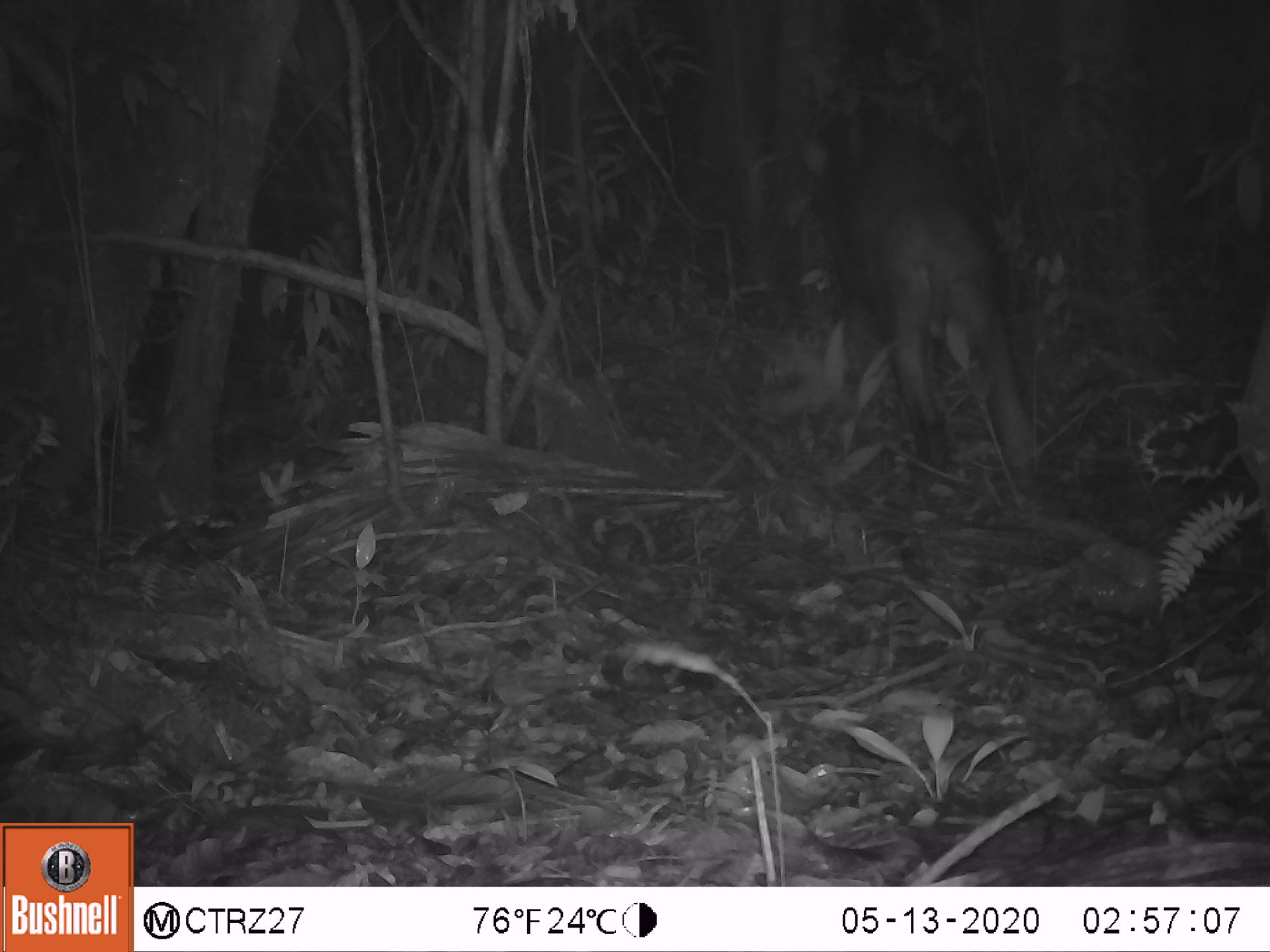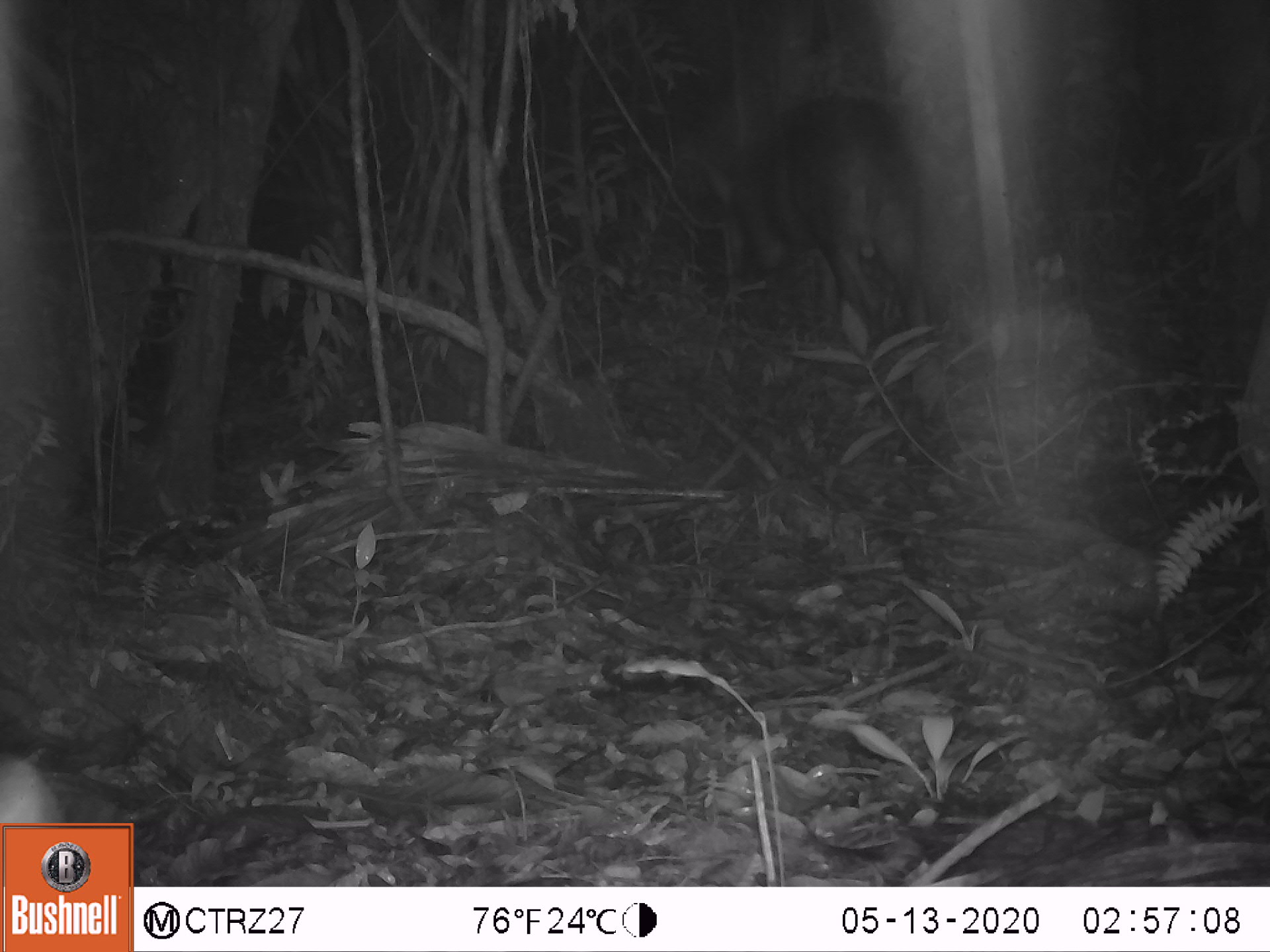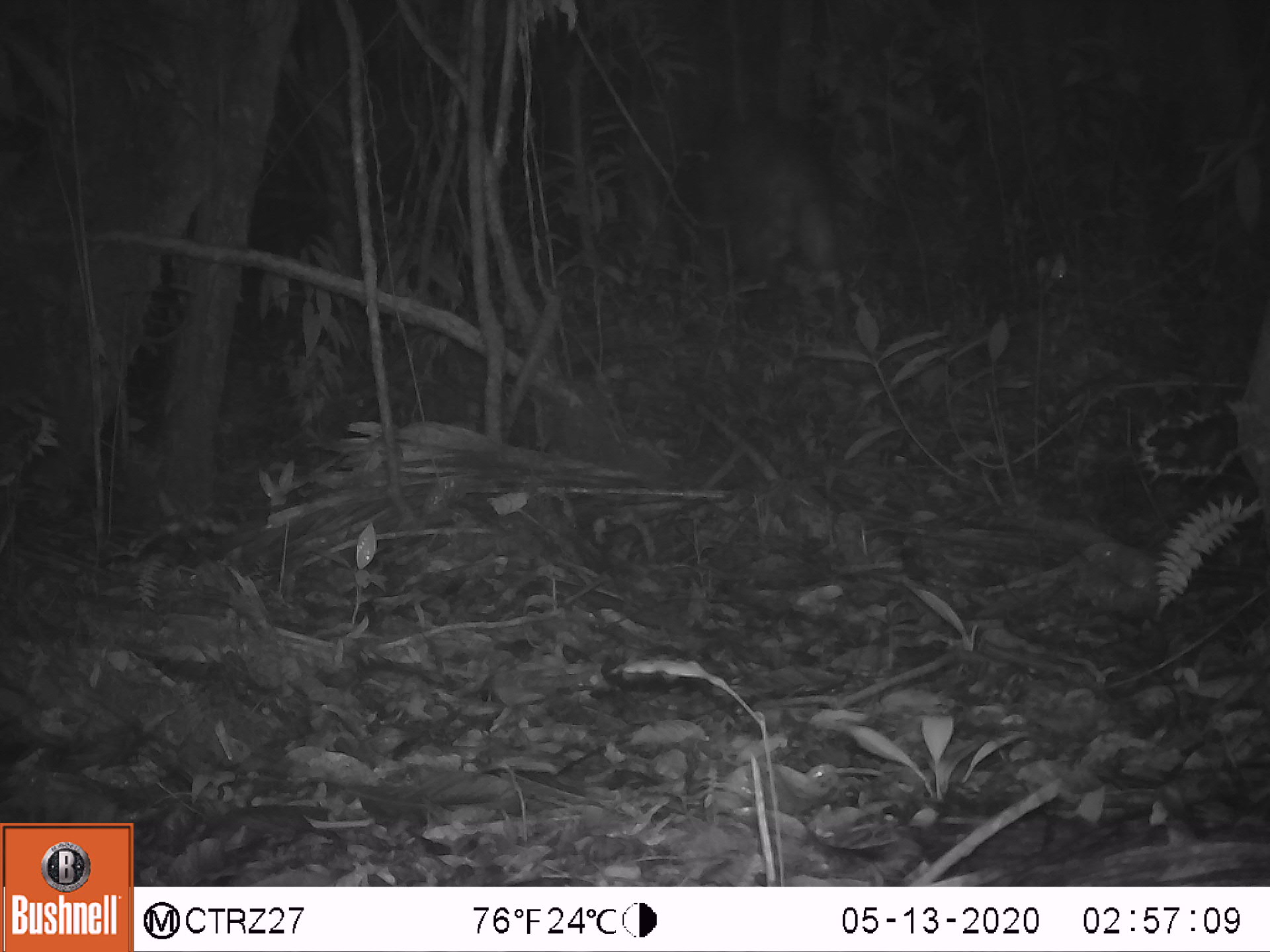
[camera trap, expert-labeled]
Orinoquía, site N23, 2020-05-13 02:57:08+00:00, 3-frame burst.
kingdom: Animalia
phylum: Chordata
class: Mammalia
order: Perissodactyla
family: Tapiridae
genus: Tapirus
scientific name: Tapirus terrestris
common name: lowland tapir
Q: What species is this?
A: Lowland tapir (Tapirus terrestris).